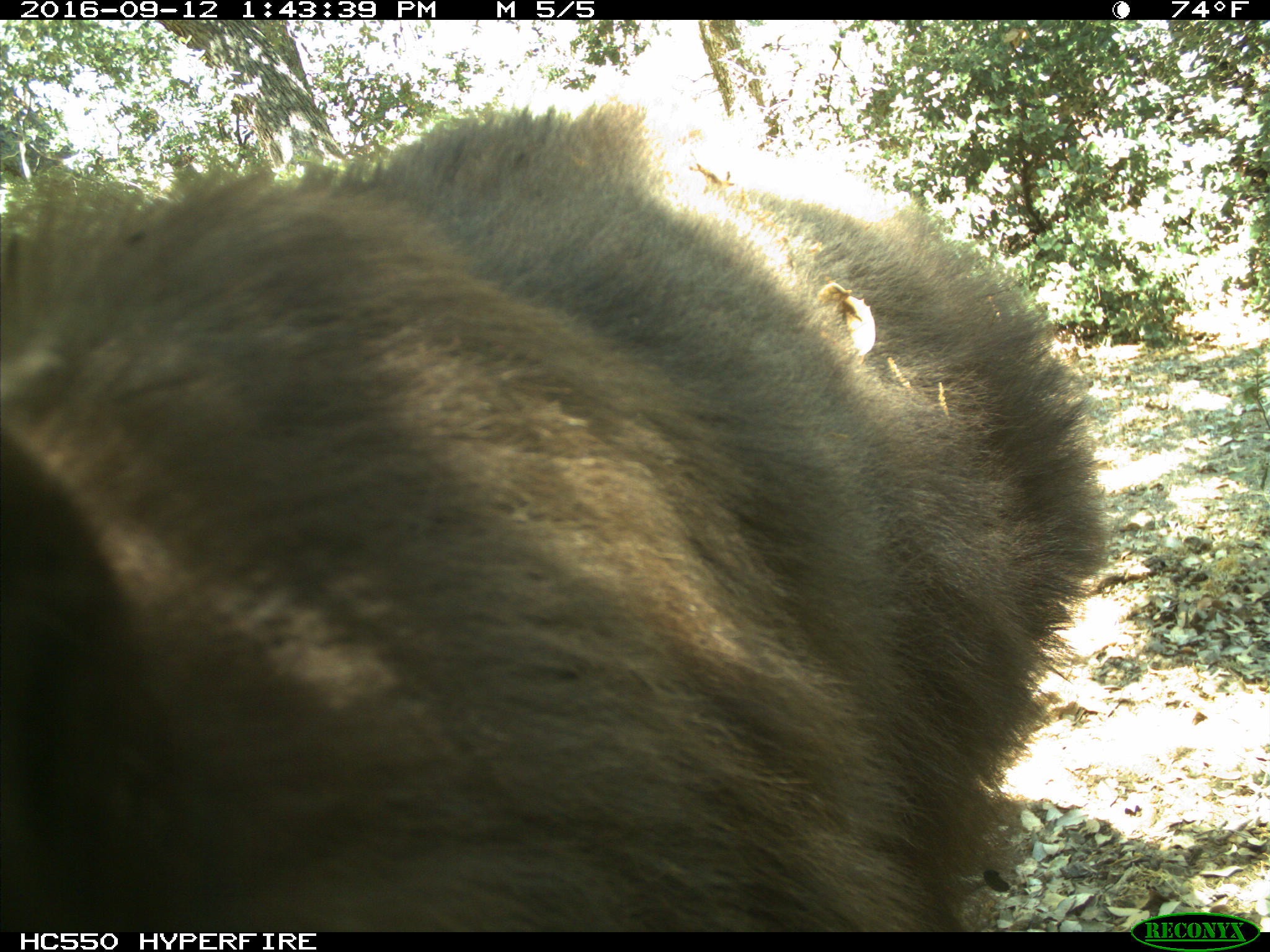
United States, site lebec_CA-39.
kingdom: Animalia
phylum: Chordata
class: Mammalia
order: Carnivora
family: Ursidae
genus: Ursus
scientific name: Ursus americanus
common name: american black bear